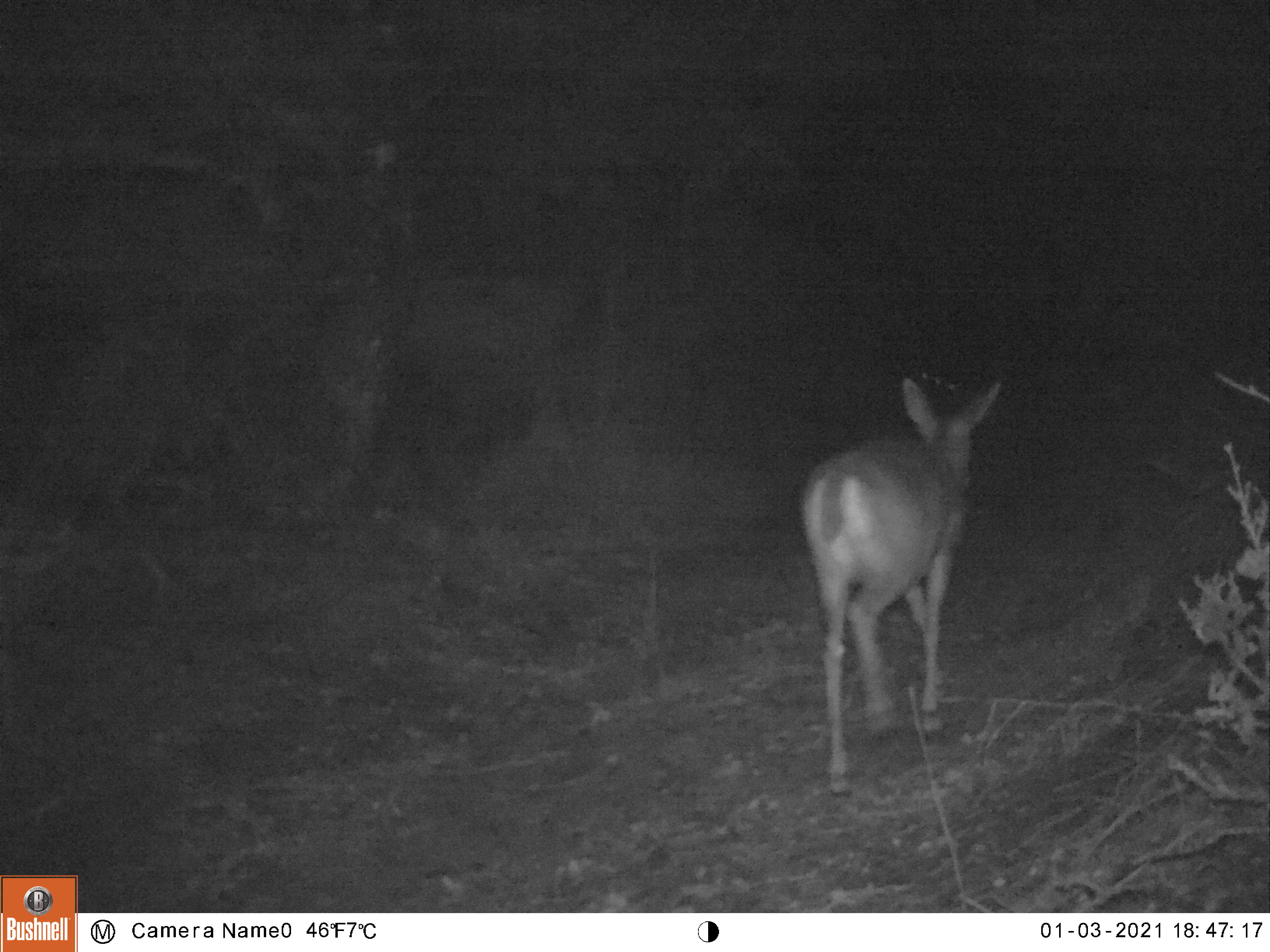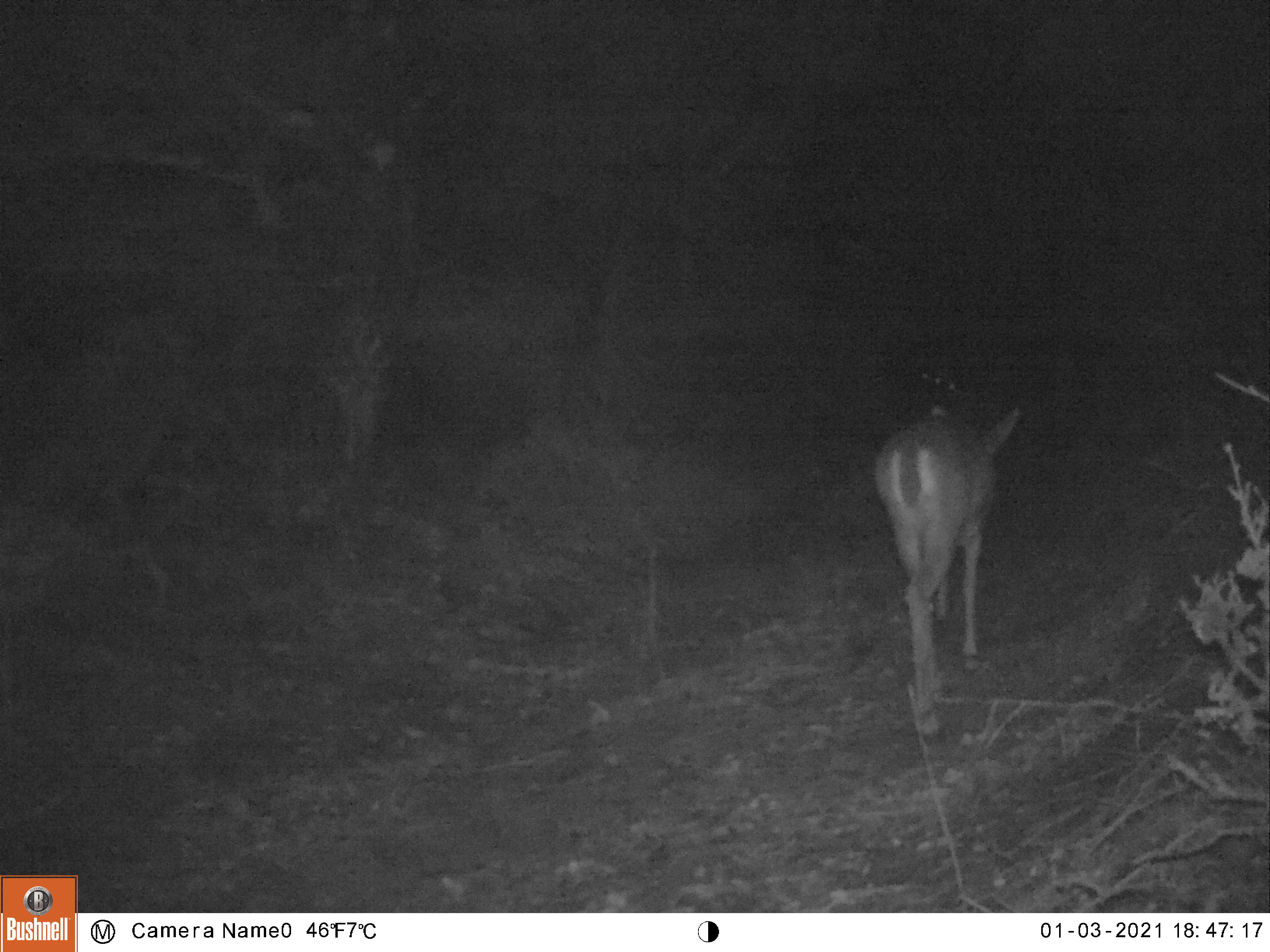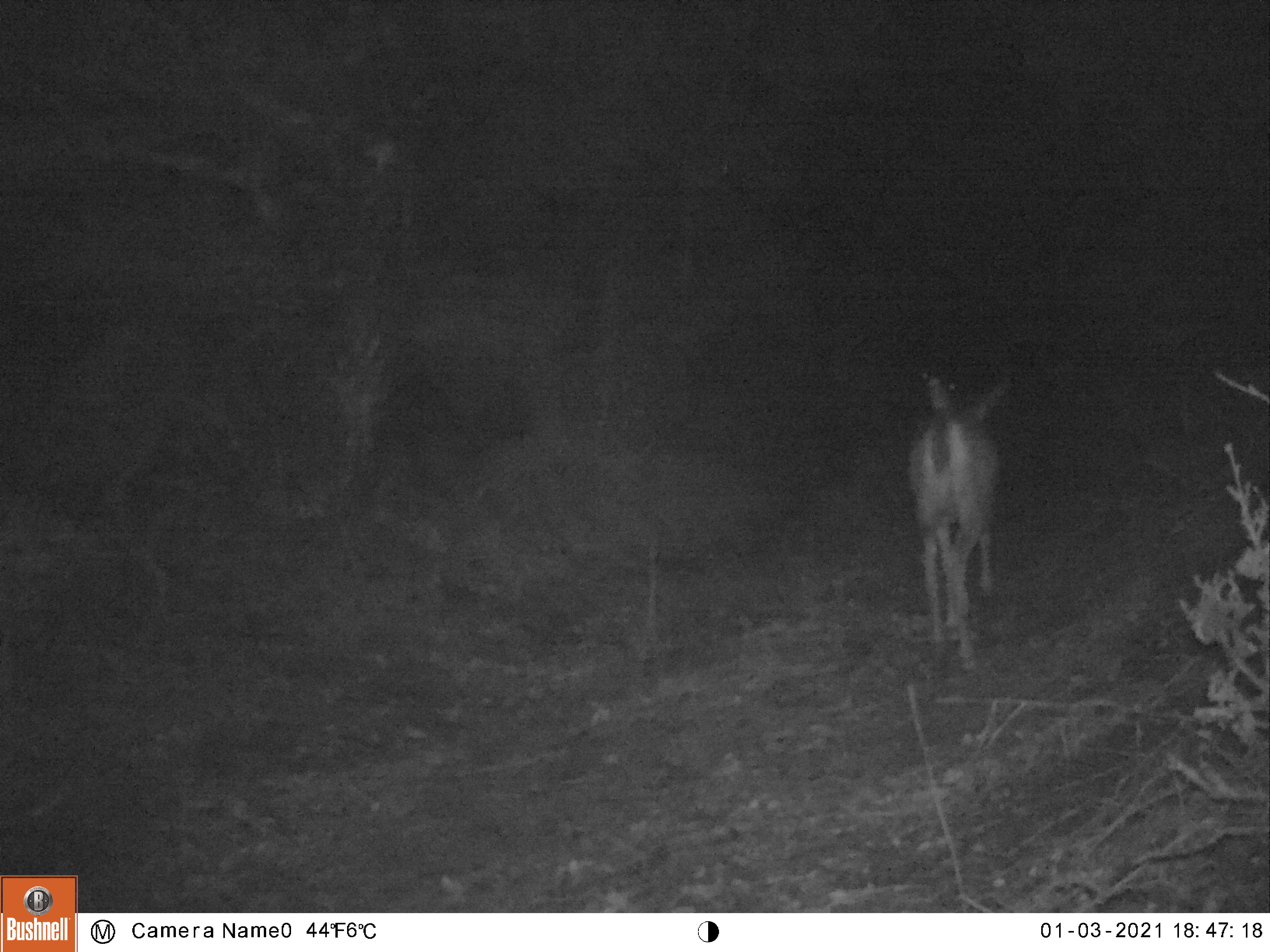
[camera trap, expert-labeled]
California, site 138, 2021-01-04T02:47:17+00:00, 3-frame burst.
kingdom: Animalia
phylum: Chordata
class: Mammalia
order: Artiodactyla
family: Cervidae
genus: Odocoileus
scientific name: Odocoileus hemionus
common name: mule deer